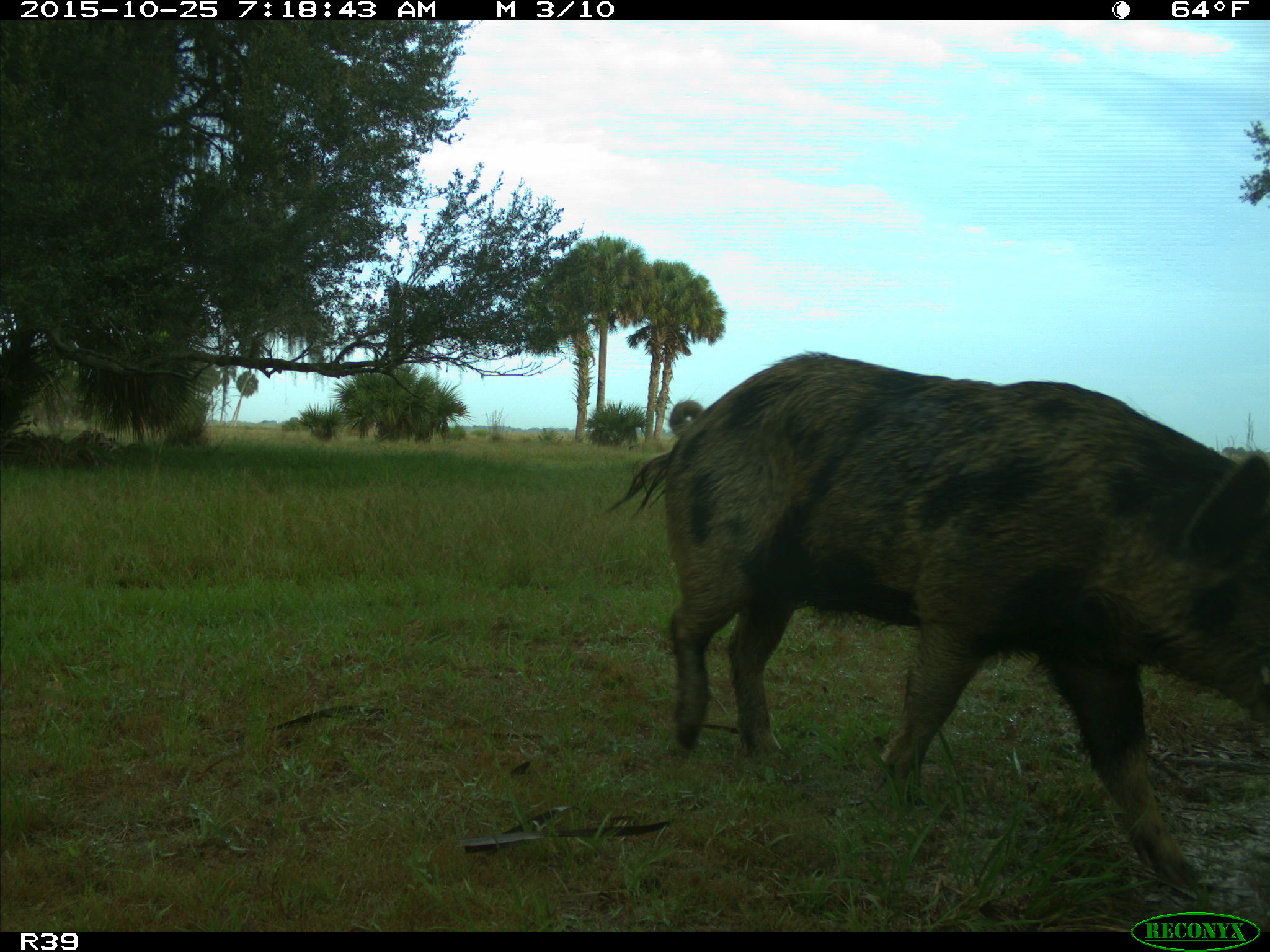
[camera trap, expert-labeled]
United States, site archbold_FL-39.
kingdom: Animalia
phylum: Chordata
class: Mammalia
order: Artiodactyla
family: Suidae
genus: Sus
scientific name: Sus scrofa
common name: wild boar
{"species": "Sus scrofa (wild boar)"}